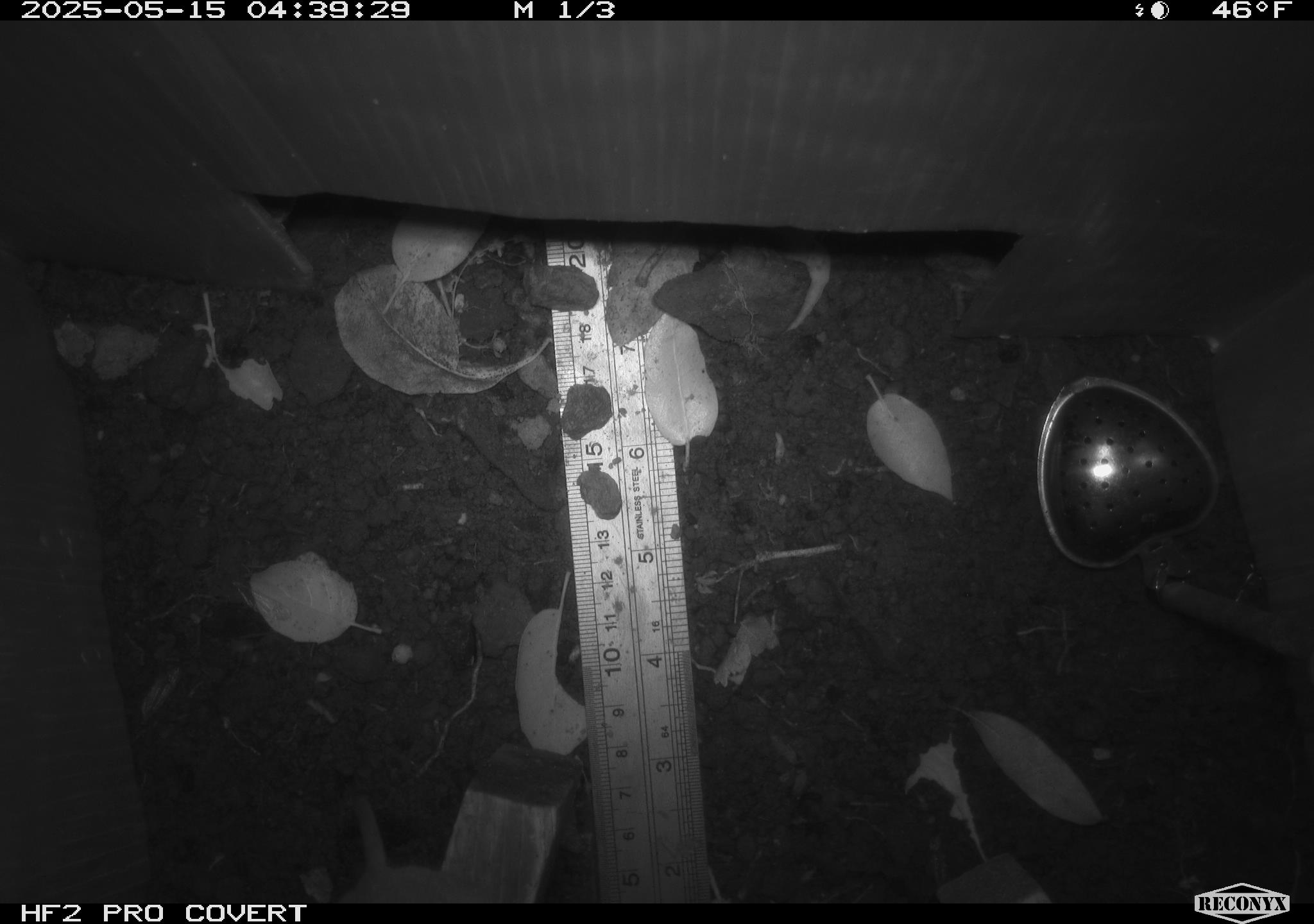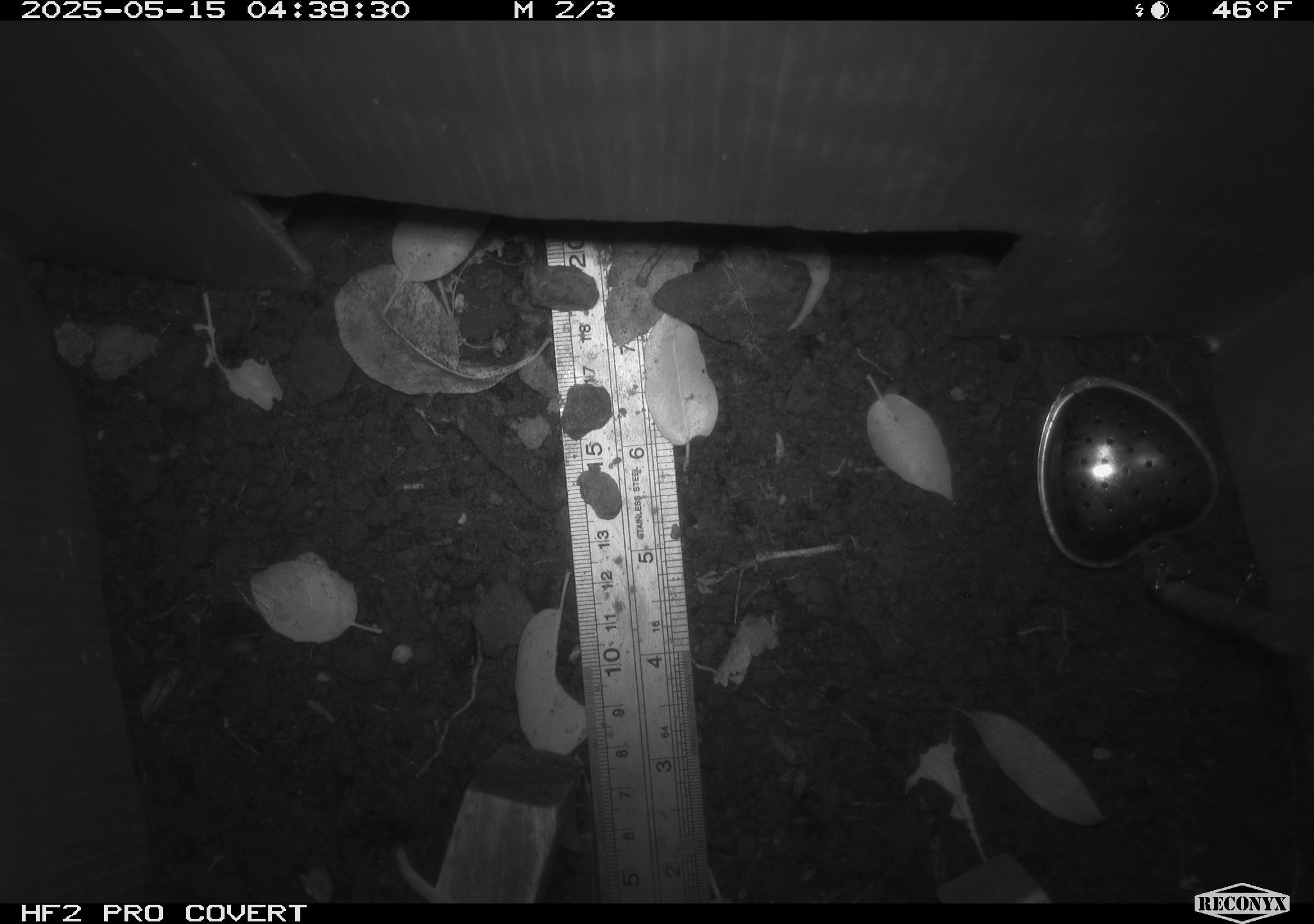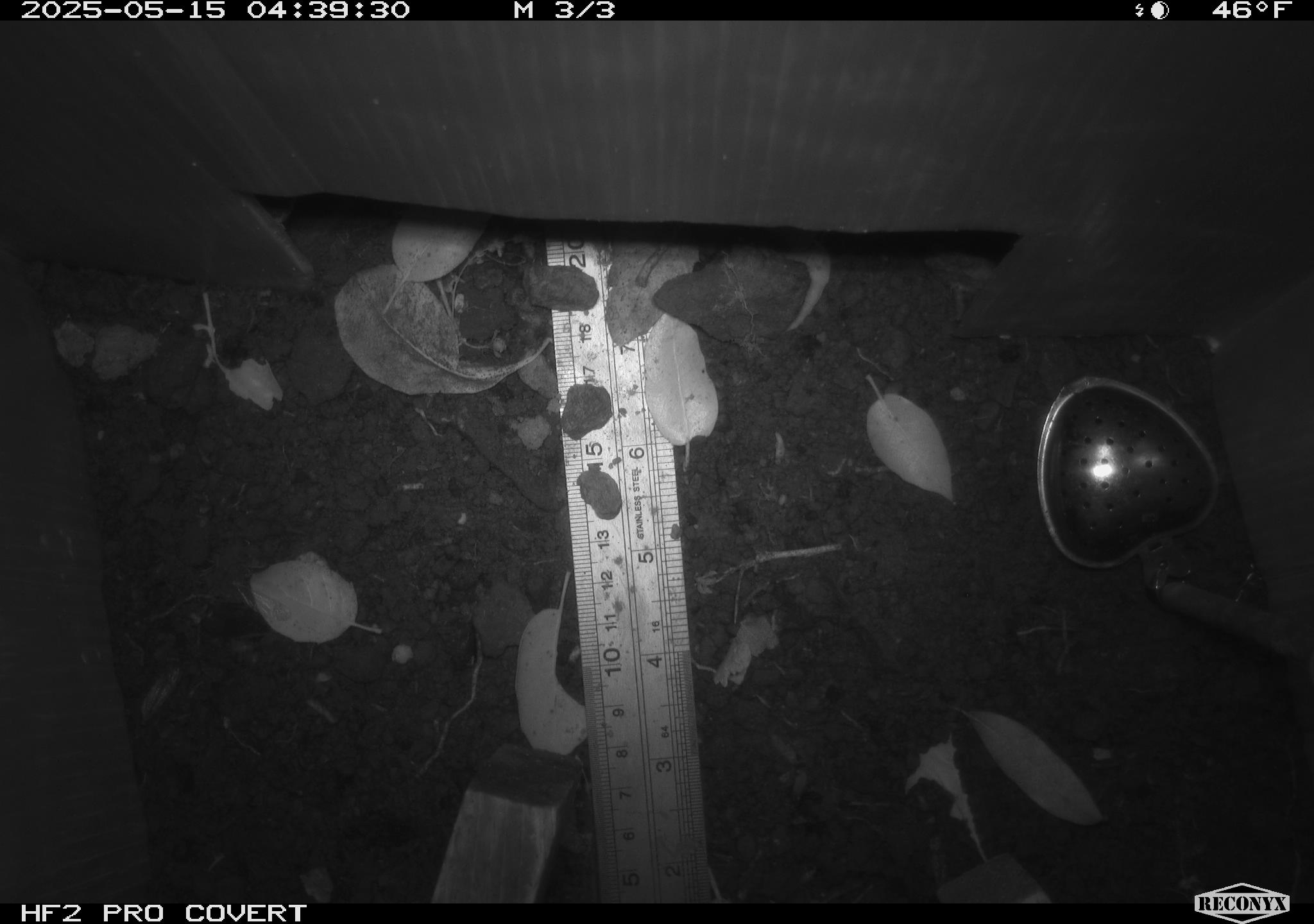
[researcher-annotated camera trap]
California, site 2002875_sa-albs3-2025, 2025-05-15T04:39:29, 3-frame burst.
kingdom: Animalia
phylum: Chordata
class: Mammalia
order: Rodentia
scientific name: Rodentia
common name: mouse species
Mouse species (Rodentia).